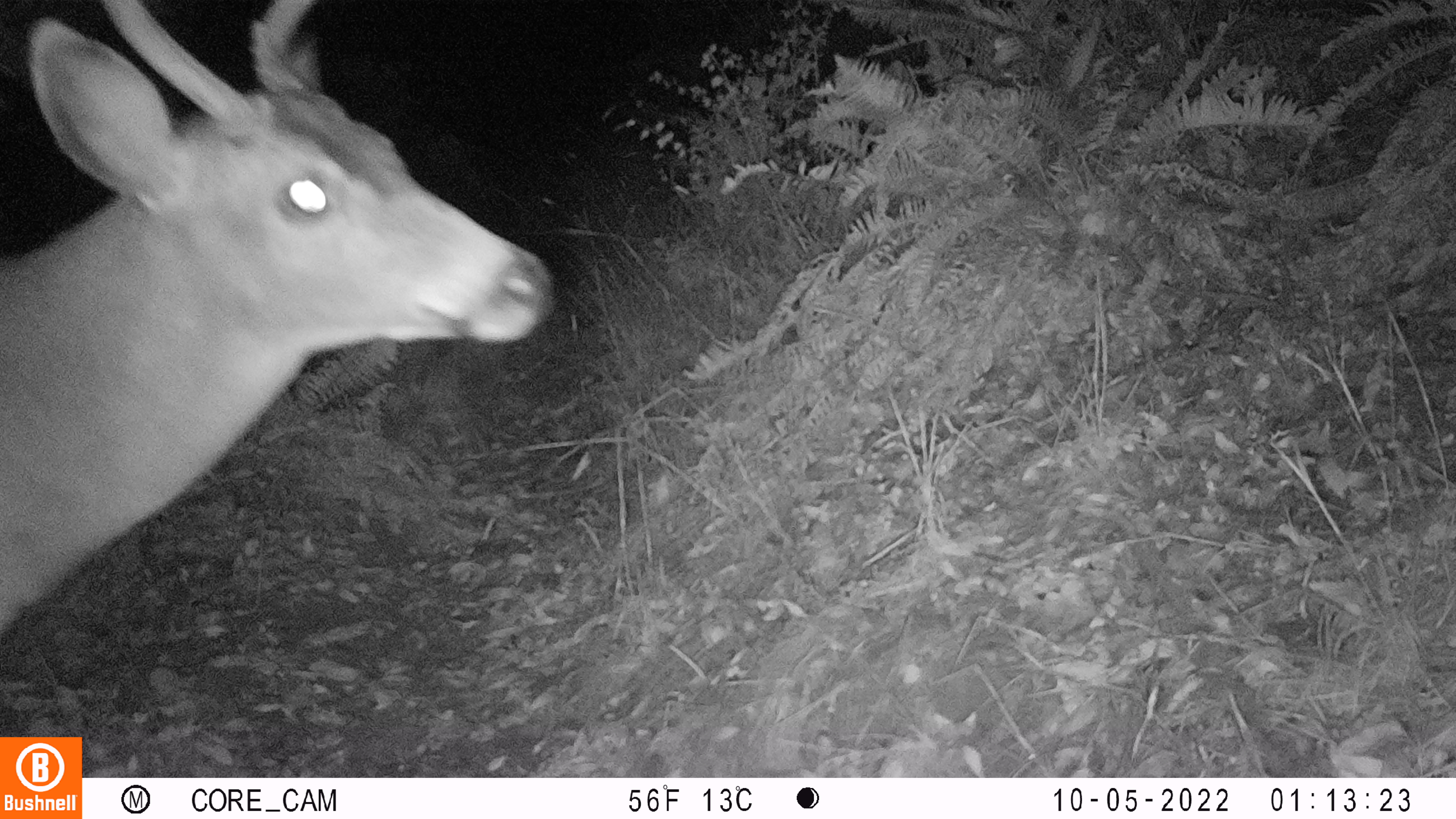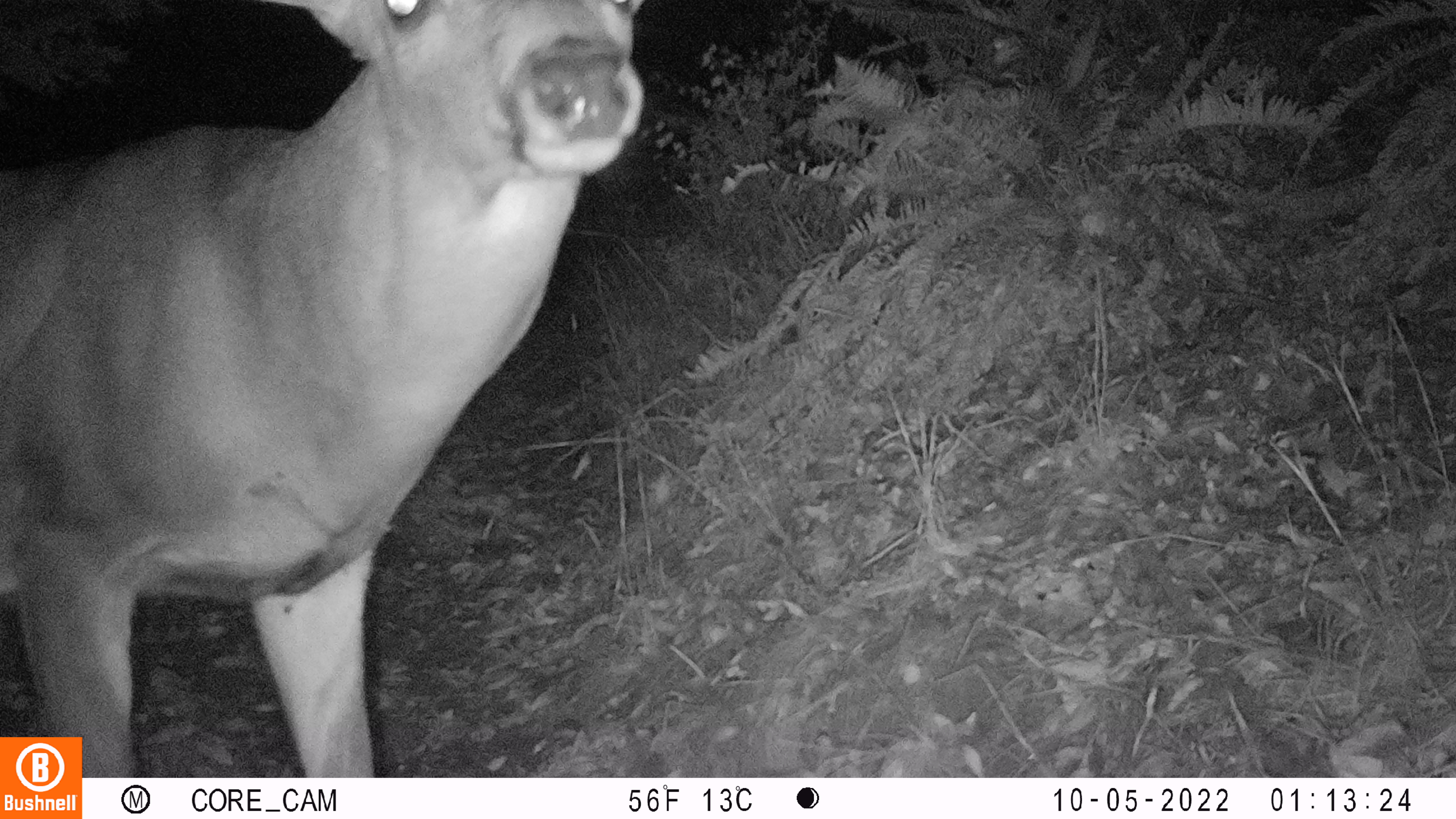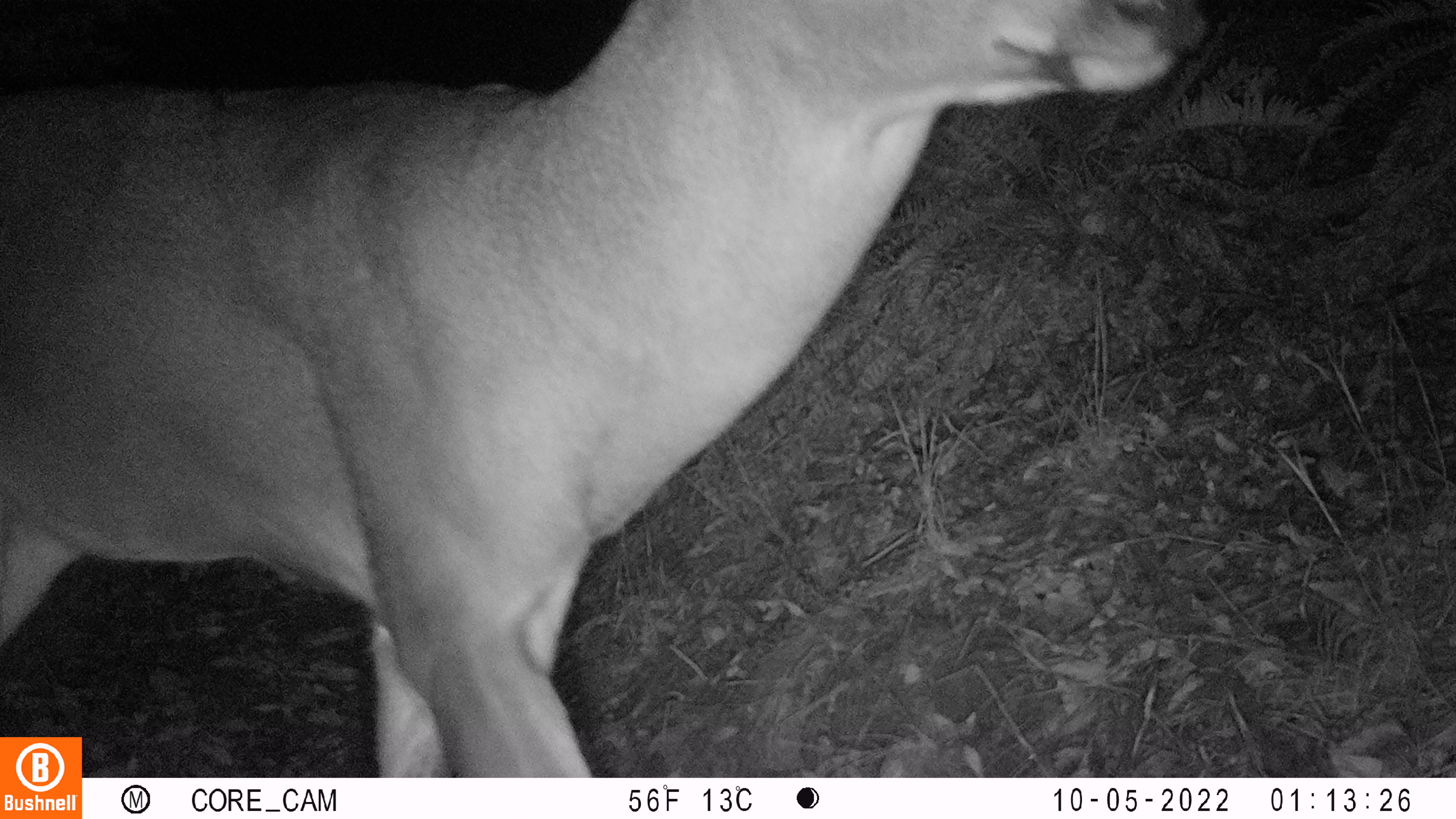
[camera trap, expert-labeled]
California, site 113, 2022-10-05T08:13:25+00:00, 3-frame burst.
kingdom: Animalia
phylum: Chordata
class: Mammalia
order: Artiodactyla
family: Cervidae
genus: Odocoileus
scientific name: Odocoileus hemionus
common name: mule deer